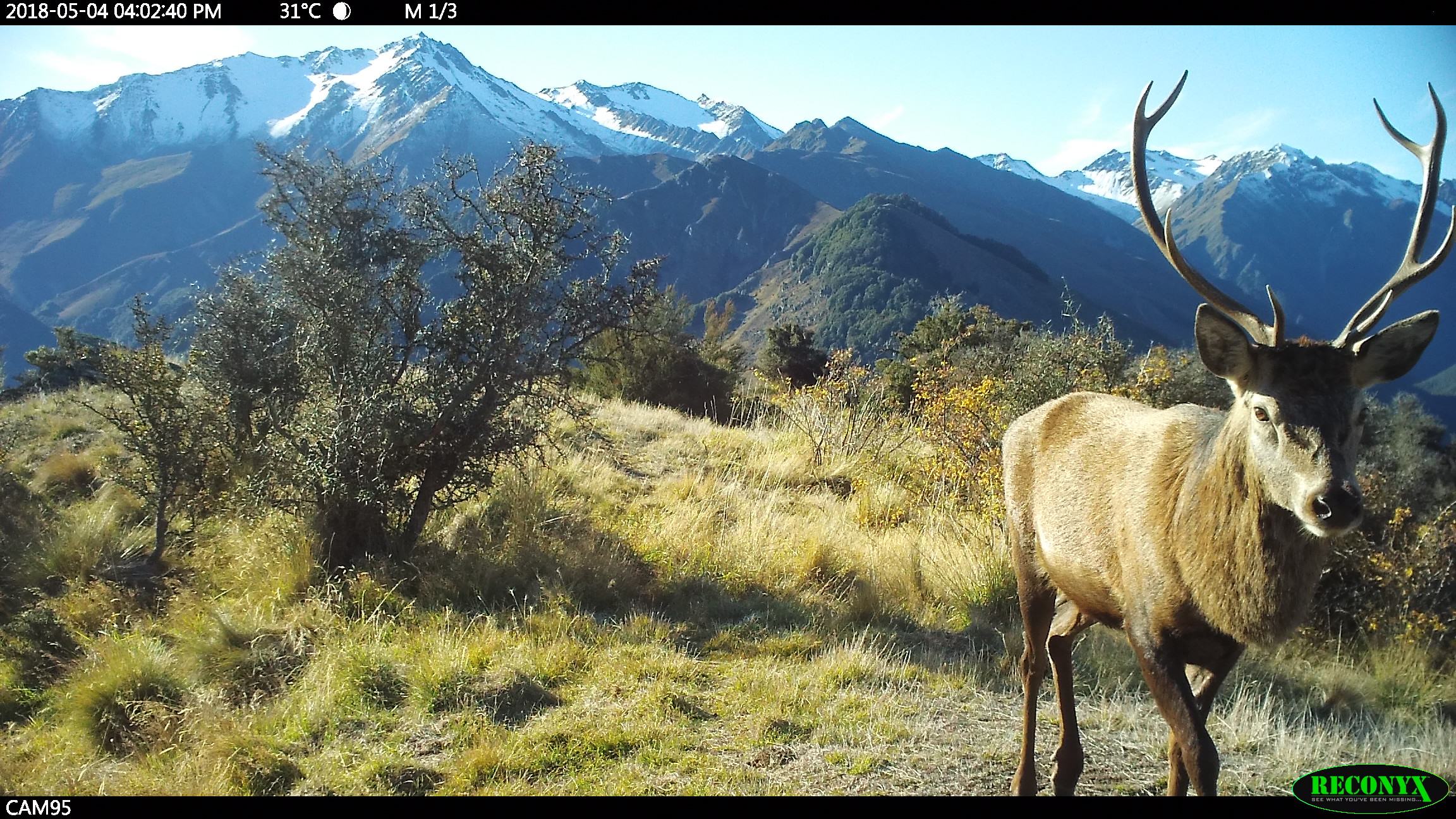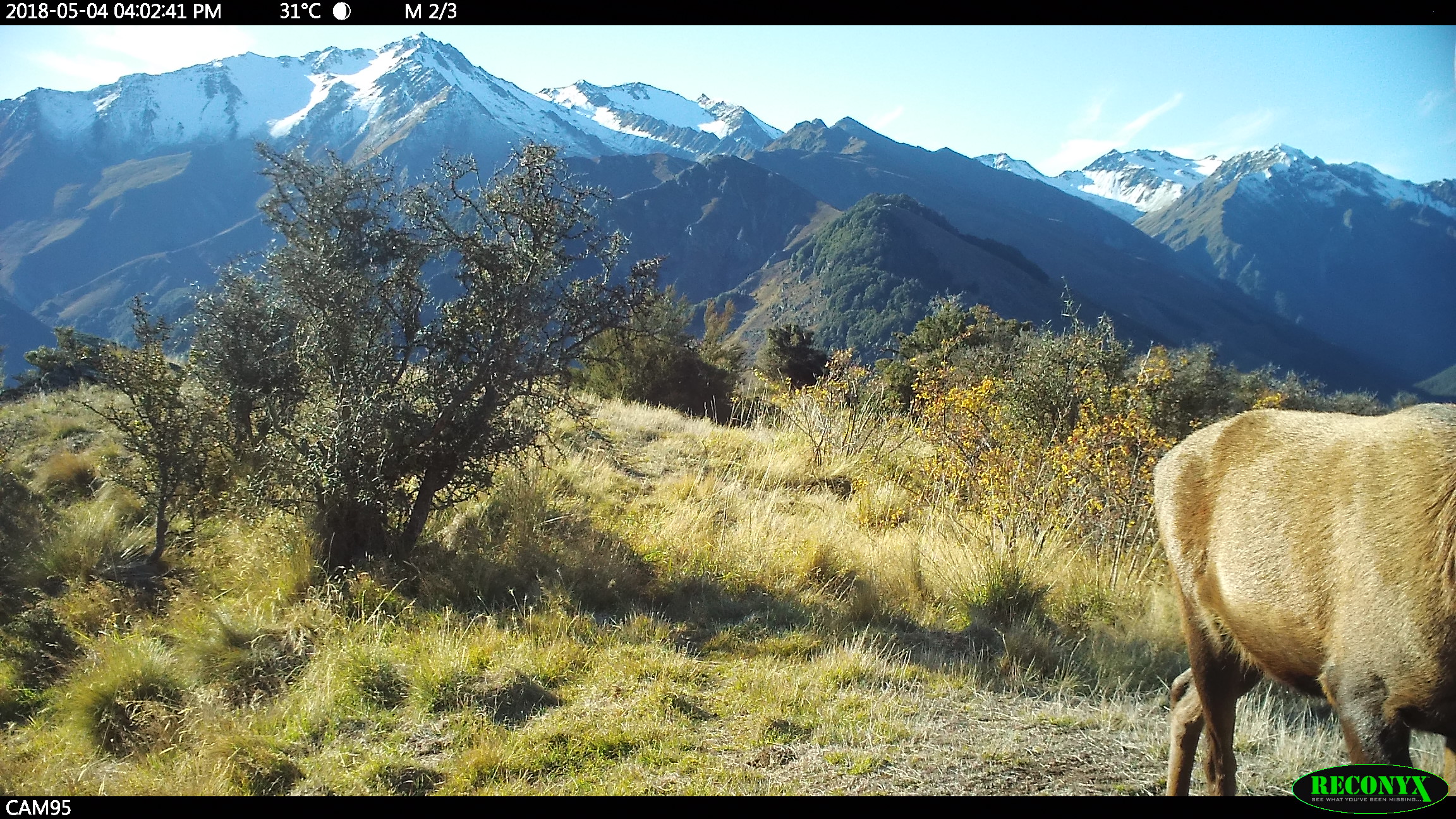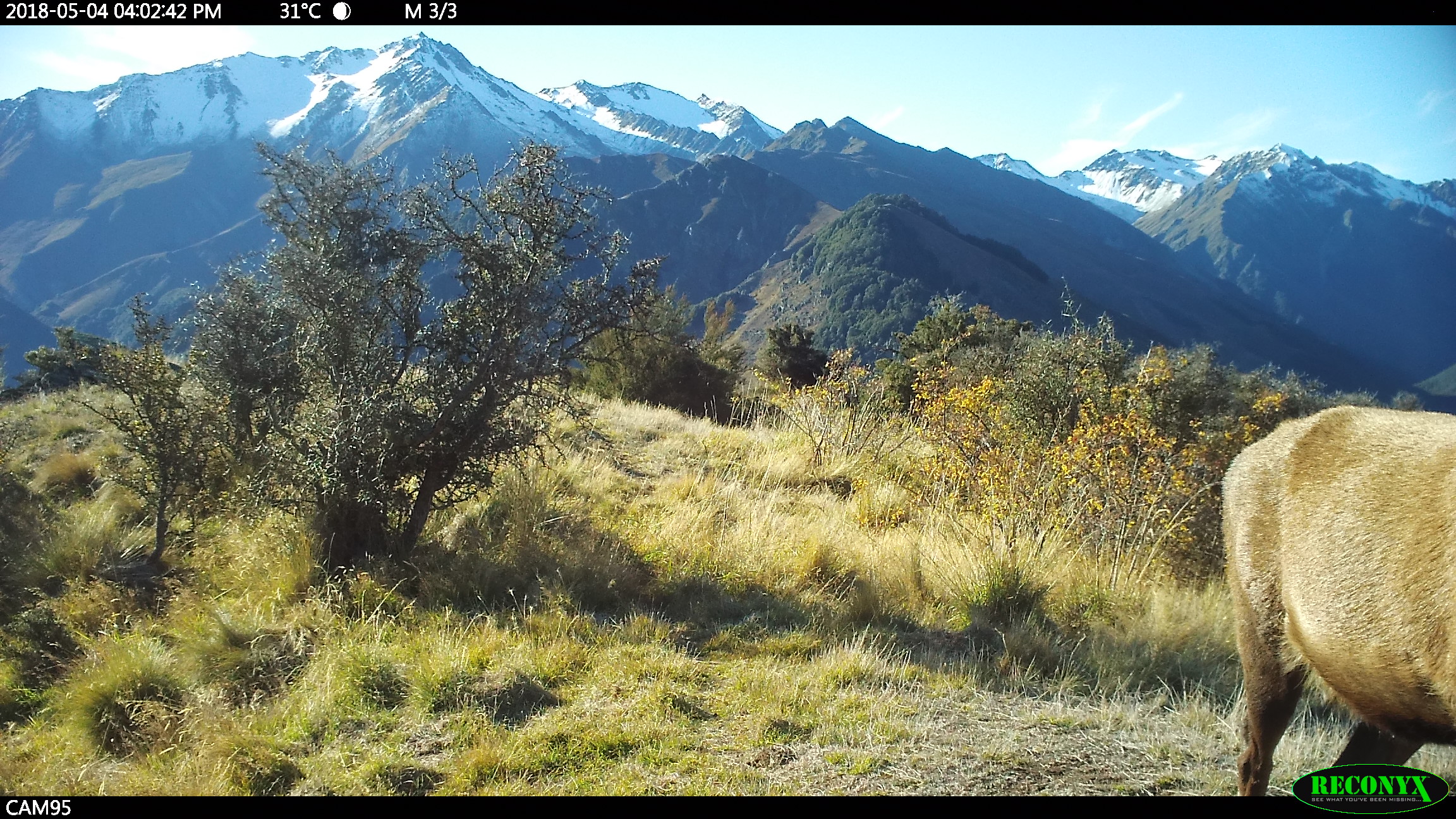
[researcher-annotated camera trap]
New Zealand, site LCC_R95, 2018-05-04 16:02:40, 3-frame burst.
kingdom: Animalia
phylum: Chordata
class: Mammalia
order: Artiodactyla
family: Cervidae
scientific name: Cervidae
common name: deer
Deer (Cervidae).